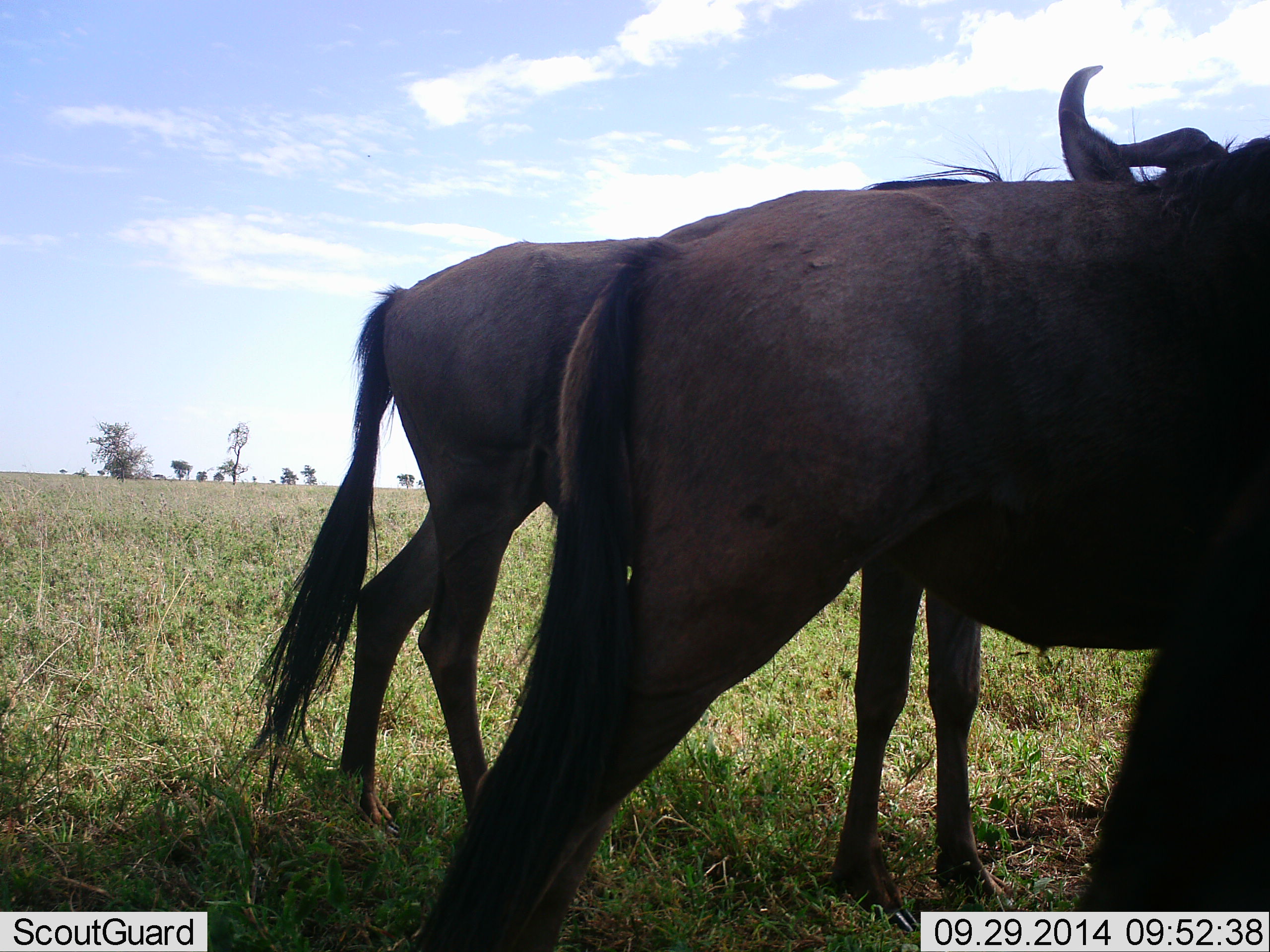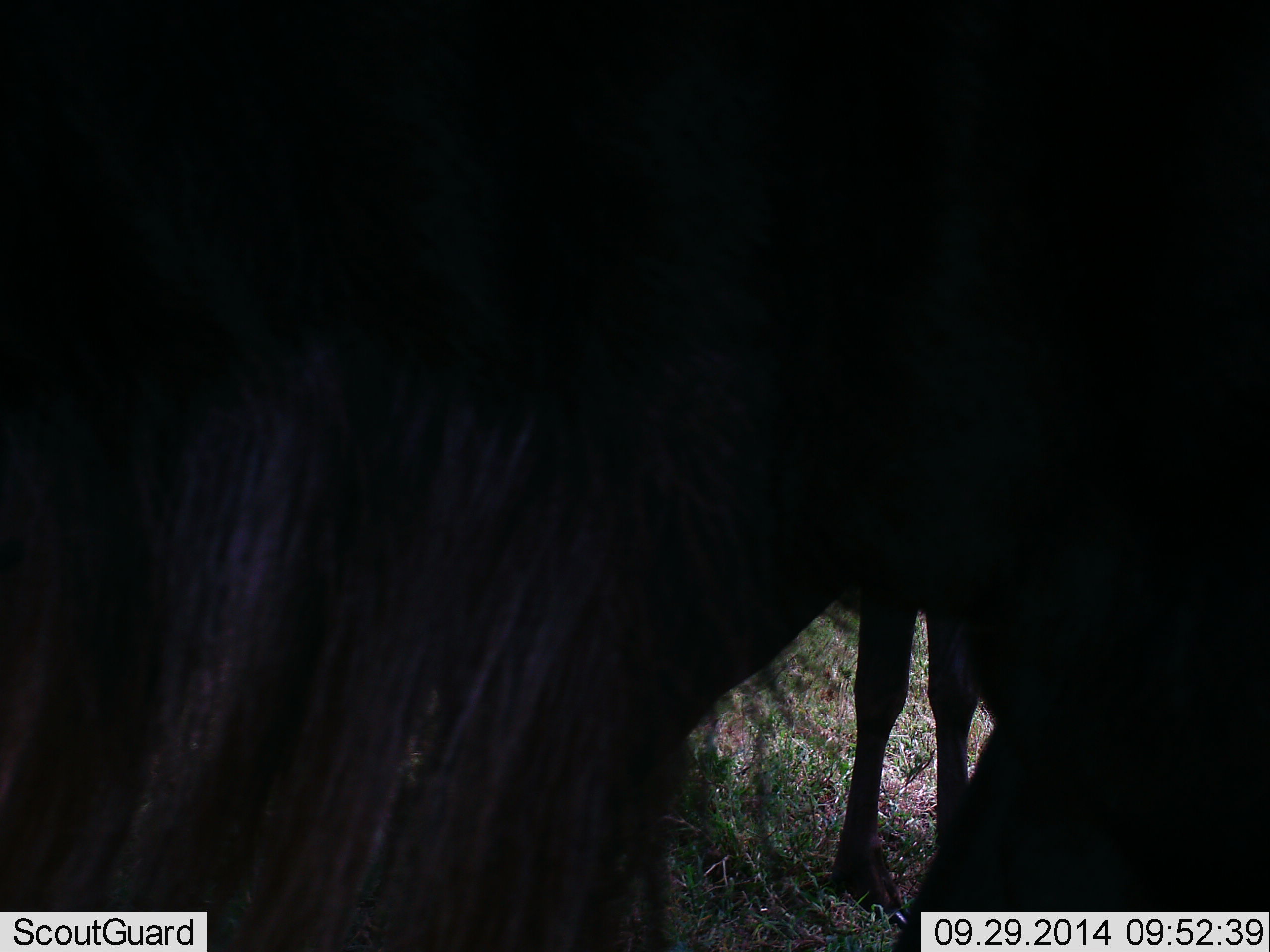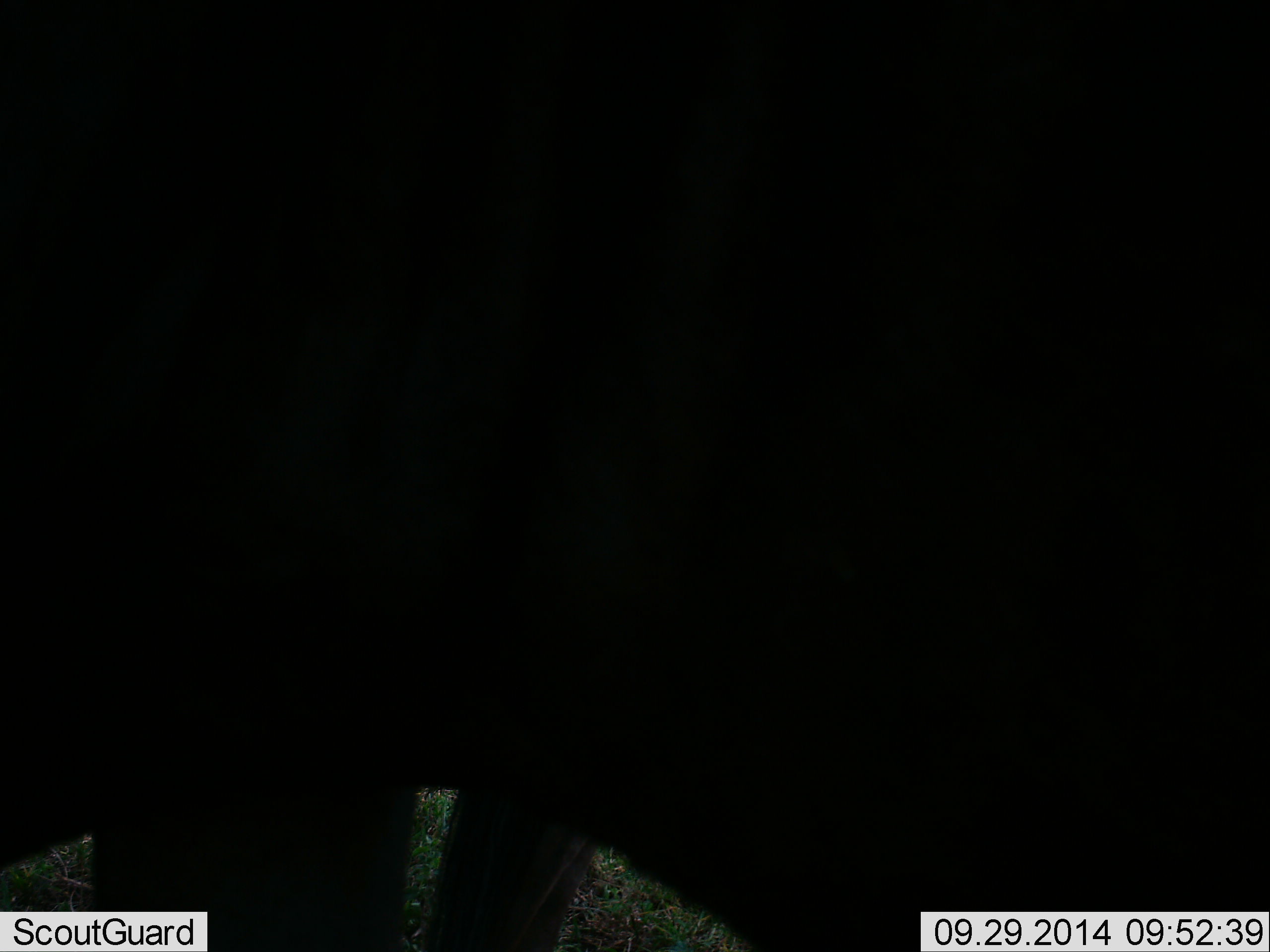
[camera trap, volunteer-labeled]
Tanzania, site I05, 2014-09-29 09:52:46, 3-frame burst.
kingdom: Animalia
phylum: Chordata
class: Mammalia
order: Artiodactyla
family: Bovidae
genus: Connochaetes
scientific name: Connochaetes taurinus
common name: blue wildebeest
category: wildebeest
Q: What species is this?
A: Wildebeest (blue wildebeest) (Connochaetes taurinus).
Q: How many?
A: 3.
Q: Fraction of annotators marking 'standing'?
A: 40%.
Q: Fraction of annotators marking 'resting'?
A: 0%.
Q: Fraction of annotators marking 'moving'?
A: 60%.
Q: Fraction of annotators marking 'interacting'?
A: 0%.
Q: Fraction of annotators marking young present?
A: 0%.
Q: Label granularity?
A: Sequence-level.